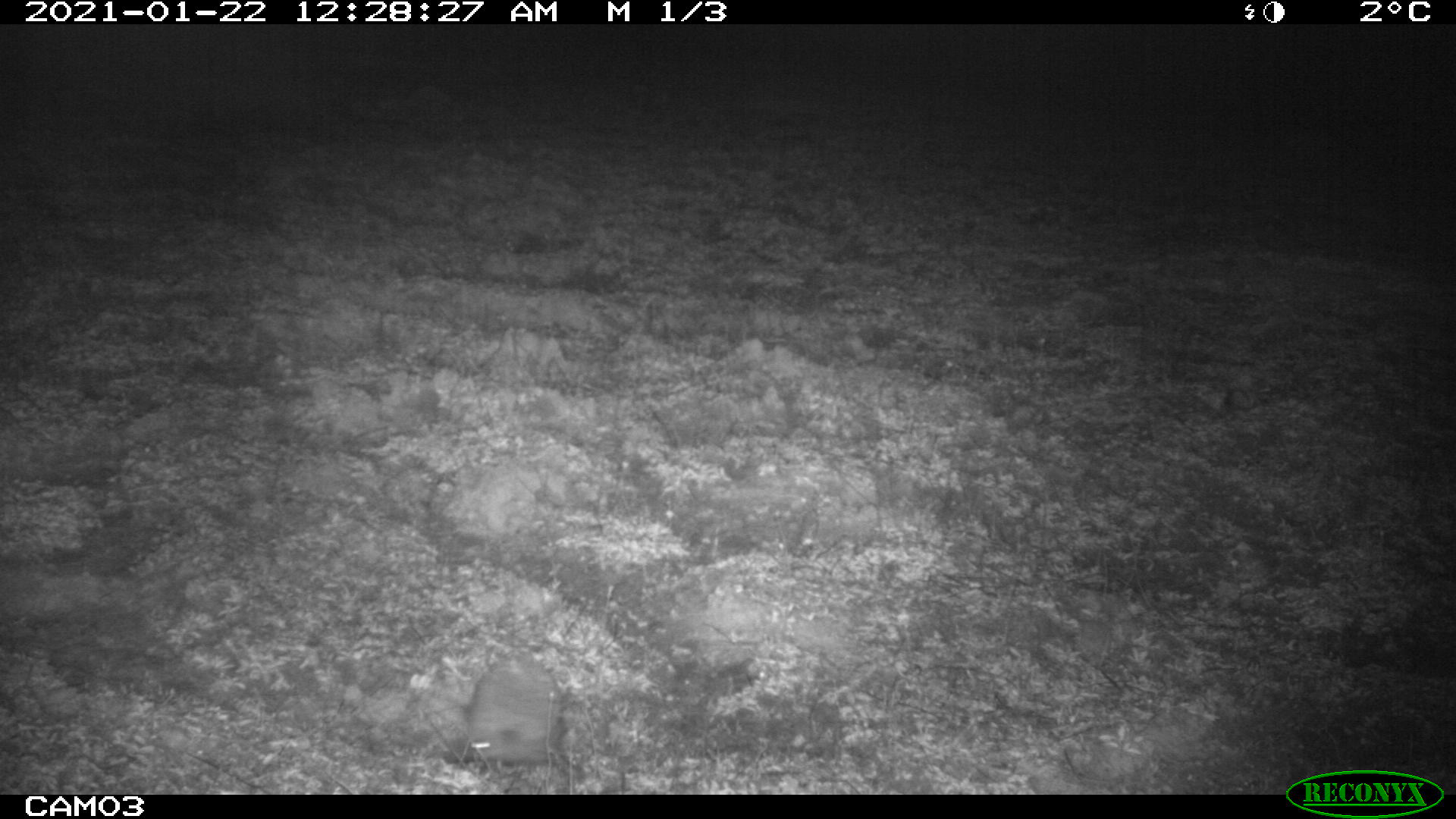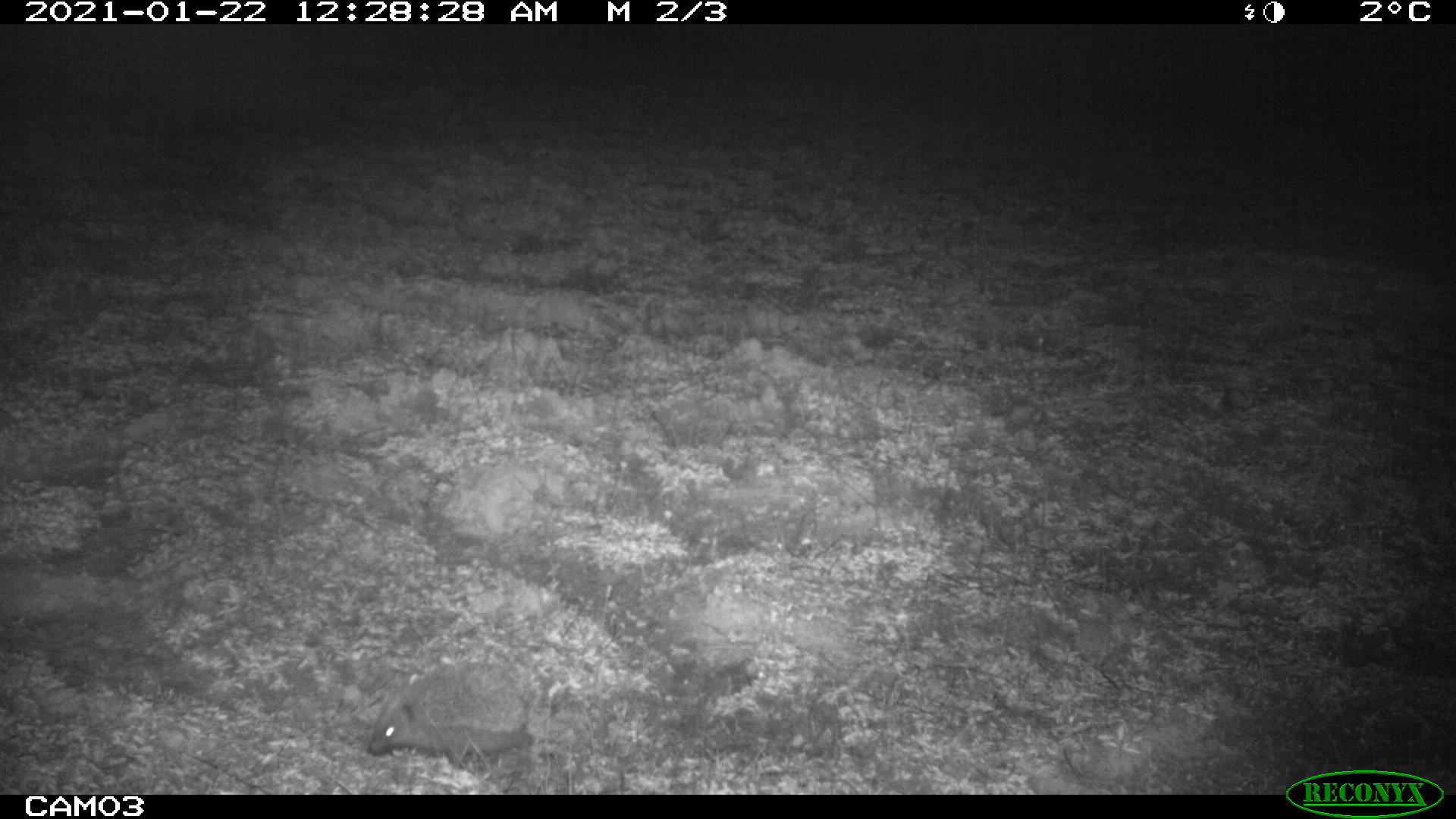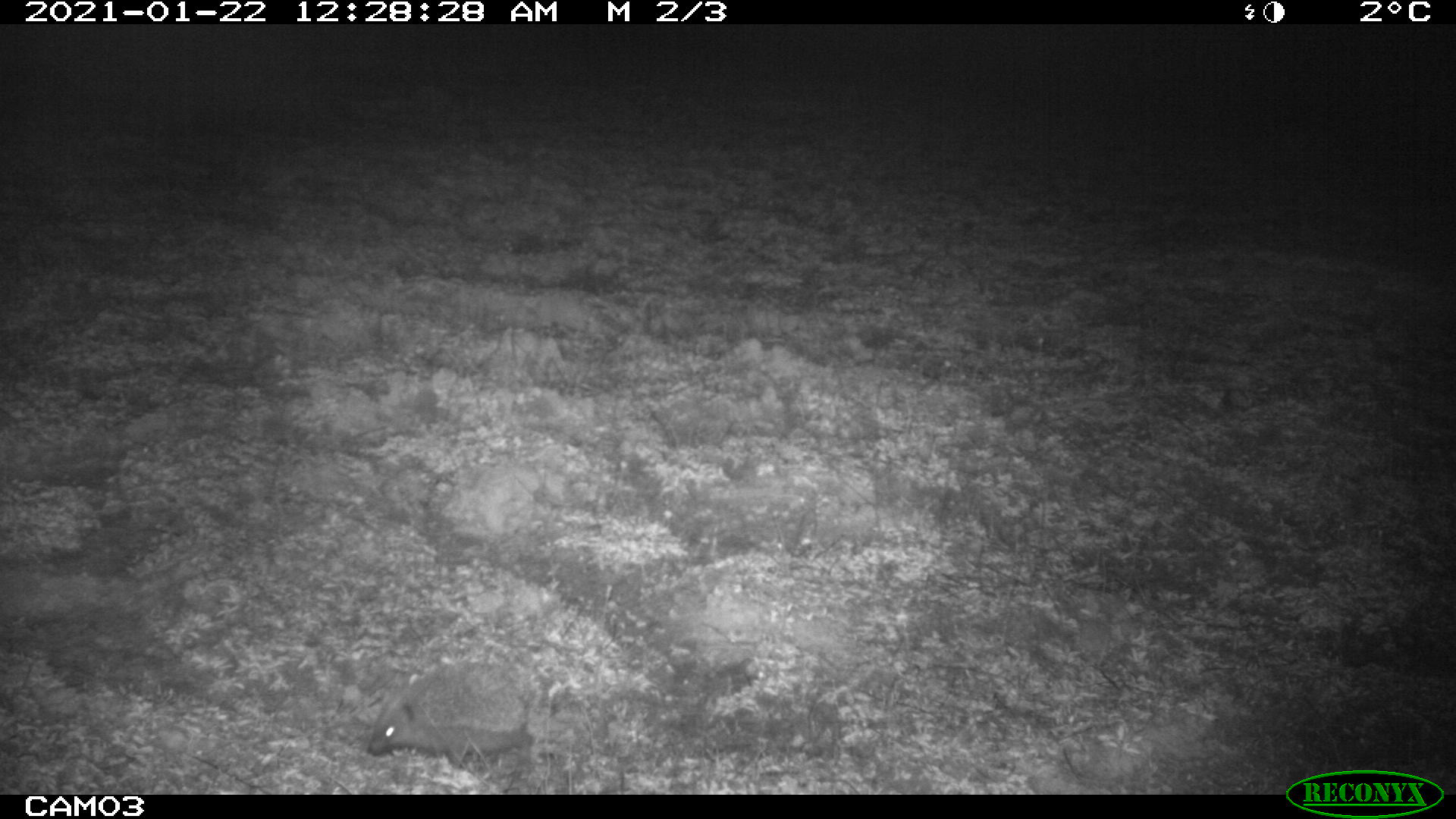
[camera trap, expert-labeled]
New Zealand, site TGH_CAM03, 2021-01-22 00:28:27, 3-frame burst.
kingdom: Animalia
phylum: Chordata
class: Mammalia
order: Eulipotyphla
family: Erinaceidae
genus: Erinaceus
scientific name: Erinaceus europaeus europaeus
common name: european hedgehog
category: hedgehog